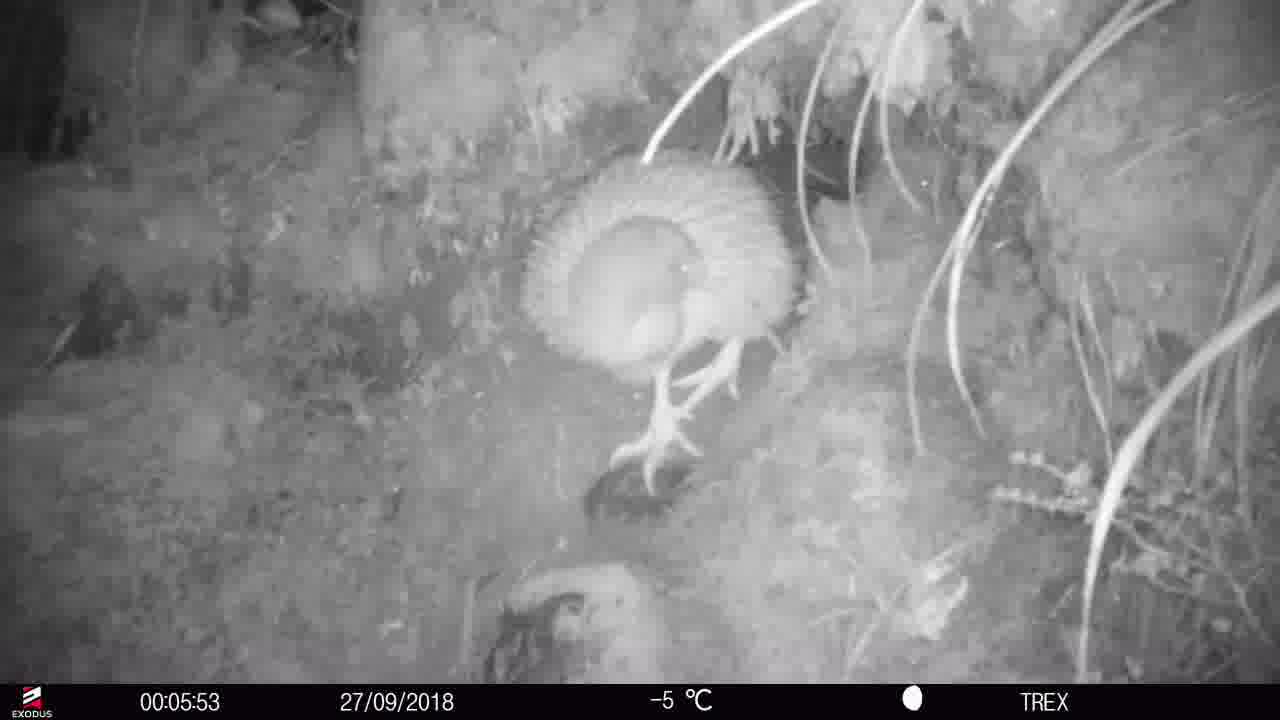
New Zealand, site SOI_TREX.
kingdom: Animalia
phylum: Chordata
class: Aves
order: Apterygiformes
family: Apterygidae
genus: Apteryx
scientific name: Apteryx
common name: kiwi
Kiwi (Apteryx).